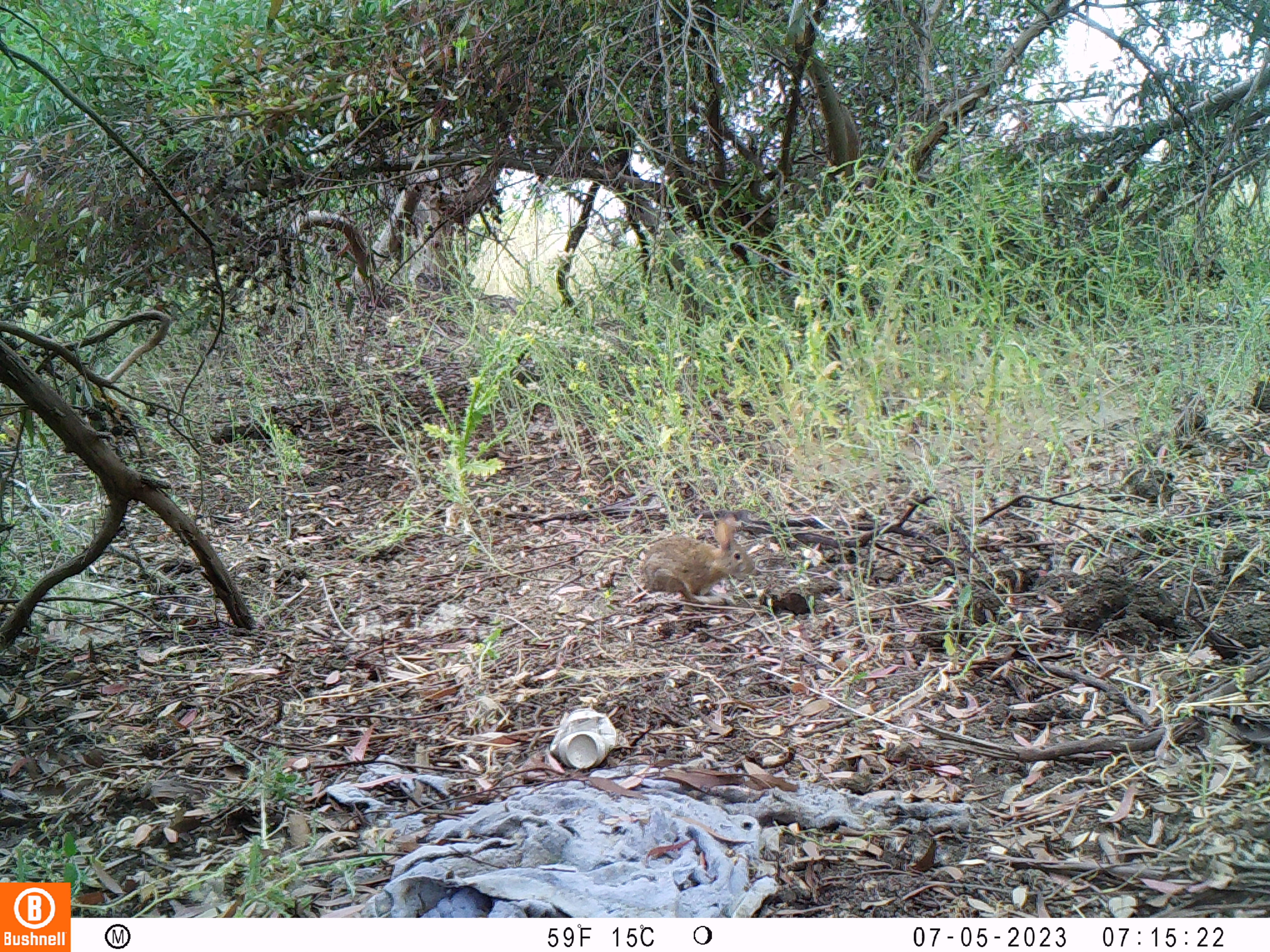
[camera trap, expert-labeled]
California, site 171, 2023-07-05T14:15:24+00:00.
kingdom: Animalia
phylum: Chordata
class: Mammalia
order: Lagomorpha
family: Leporidae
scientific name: Leporidae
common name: rabbit